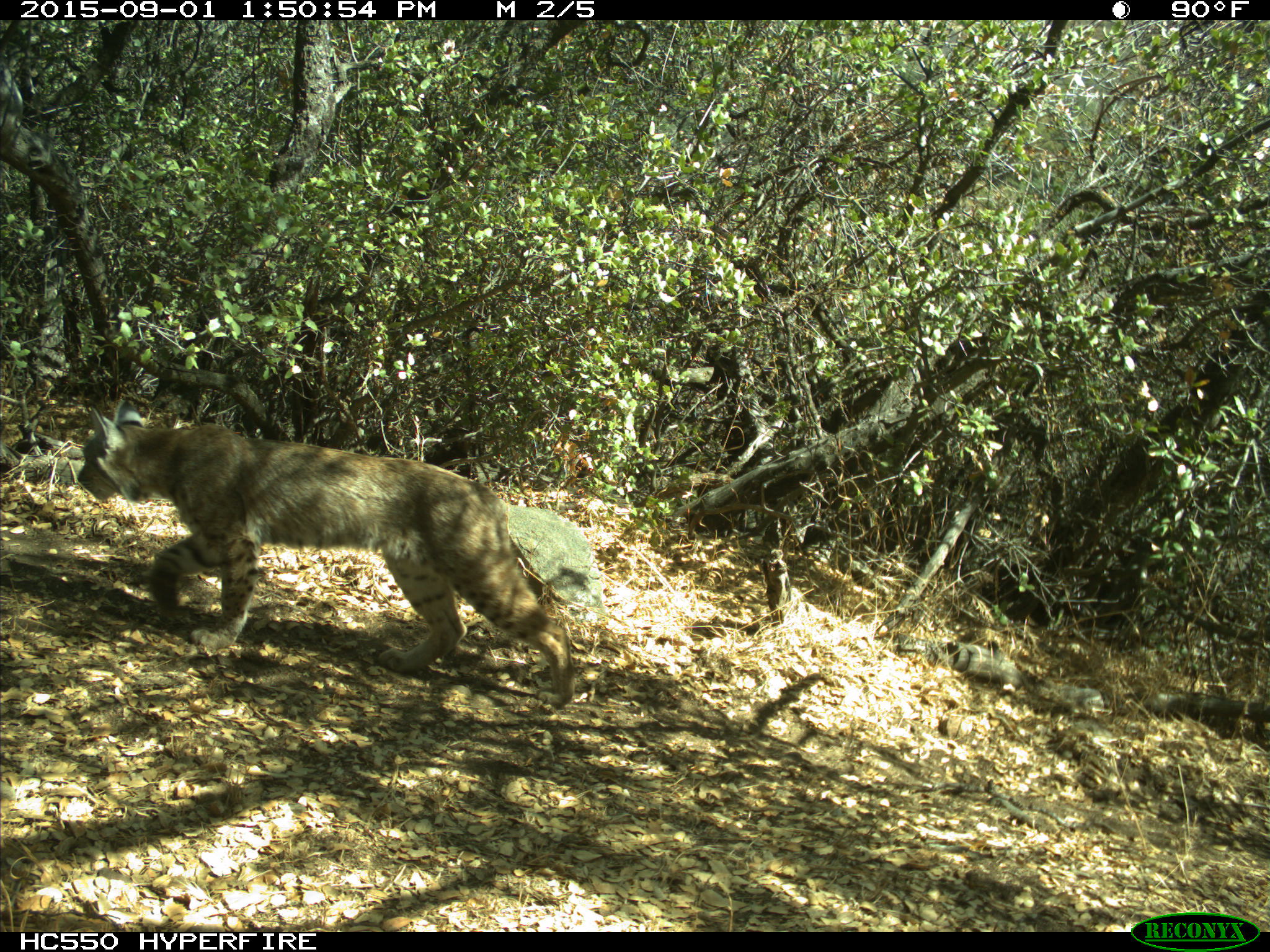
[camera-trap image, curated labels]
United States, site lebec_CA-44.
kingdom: Animalia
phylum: Chordata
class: Mammalia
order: Carnivora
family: Felidae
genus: Lynx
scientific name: Lynx rufus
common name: bobcat